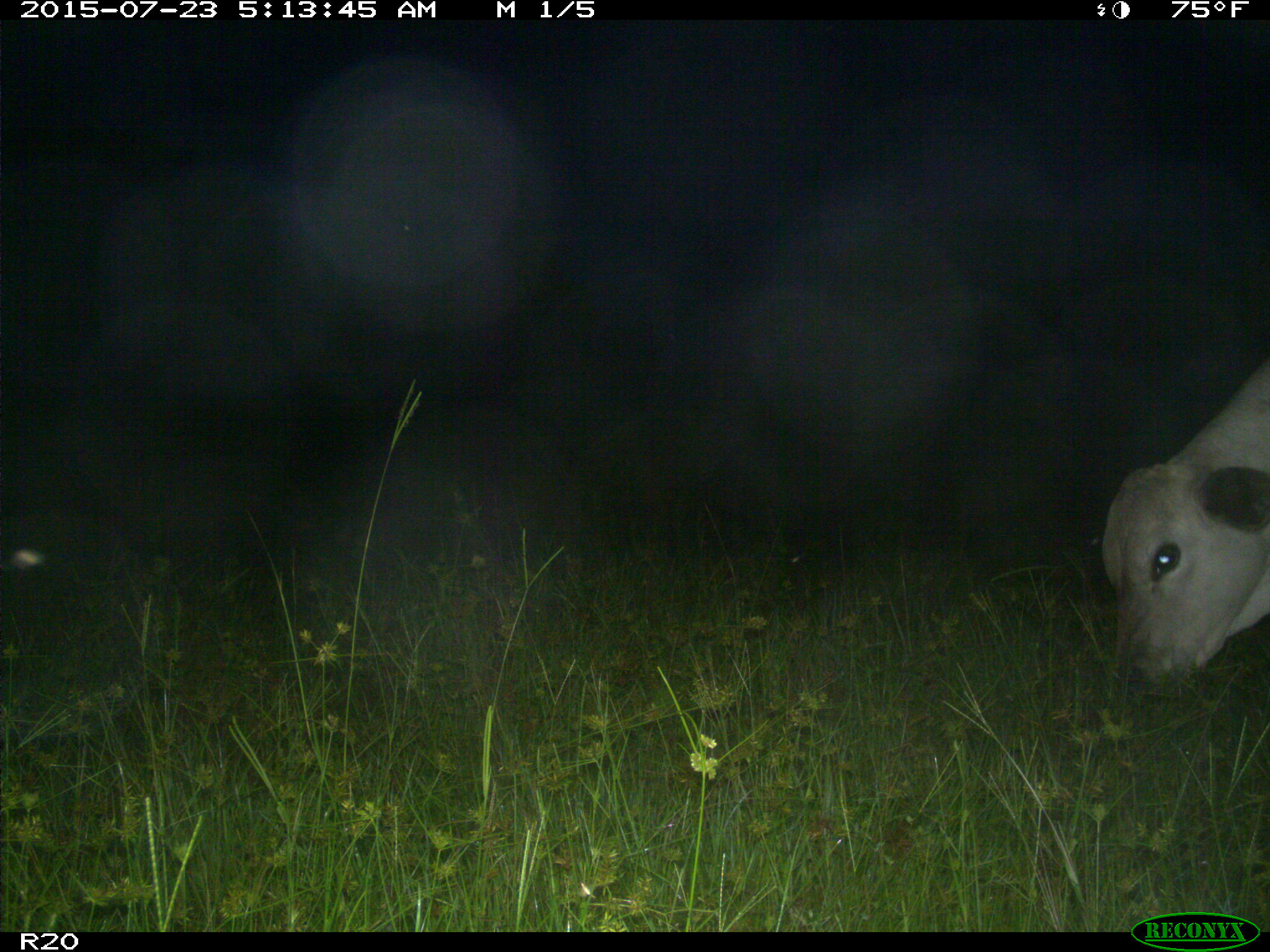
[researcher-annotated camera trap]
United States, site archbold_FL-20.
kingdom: Animalia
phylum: Chordata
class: Mammalia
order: Artiodactyla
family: Bovidae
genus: Bos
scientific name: Bos taurus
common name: domestic cow